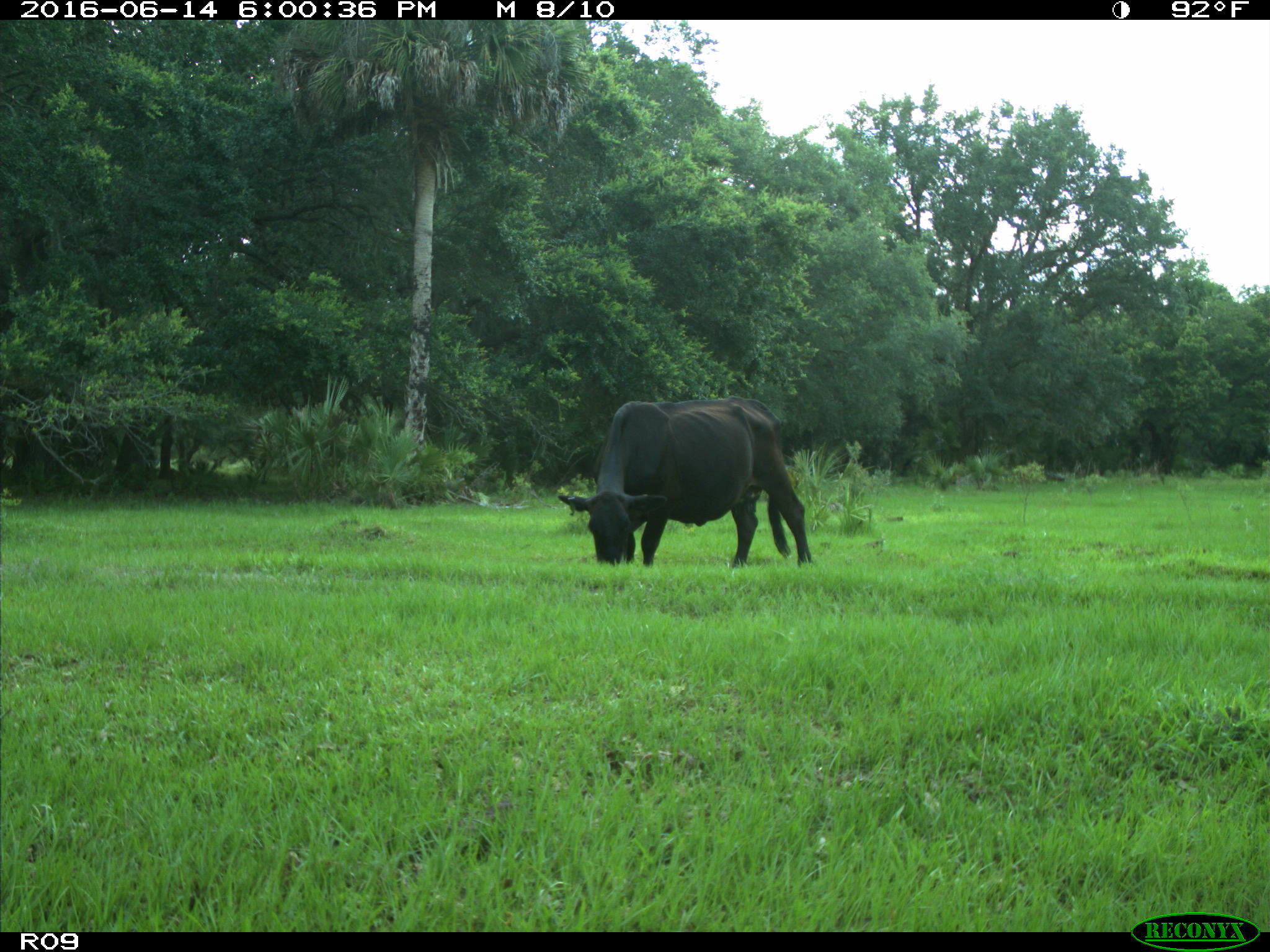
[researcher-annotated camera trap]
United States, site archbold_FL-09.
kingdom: Animalia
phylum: Chordata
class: Mammalia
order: Artiodactyla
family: Bovidae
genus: Bos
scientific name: Bos taurus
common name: domestic cow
Bos taurus (domestic cow).